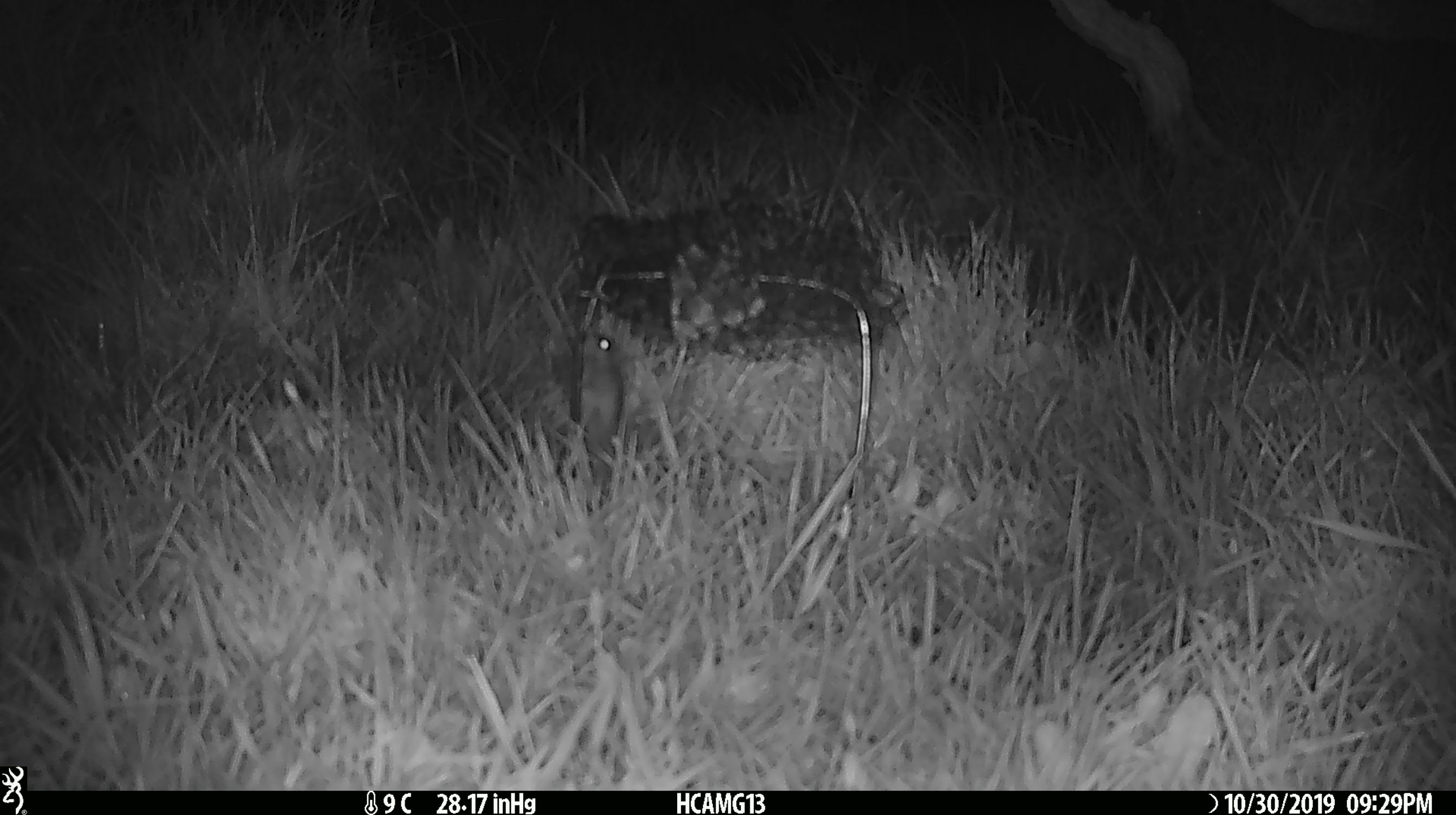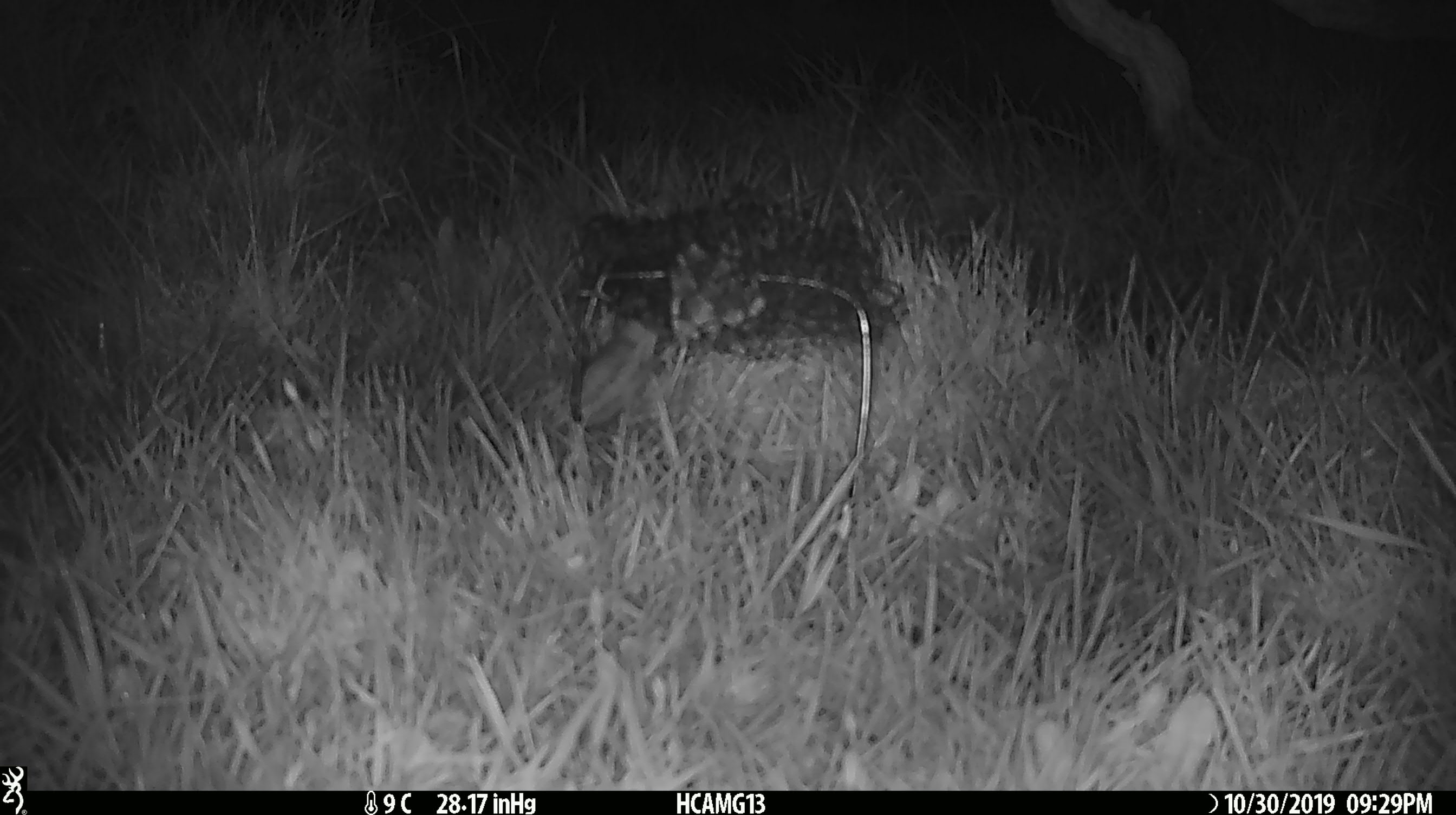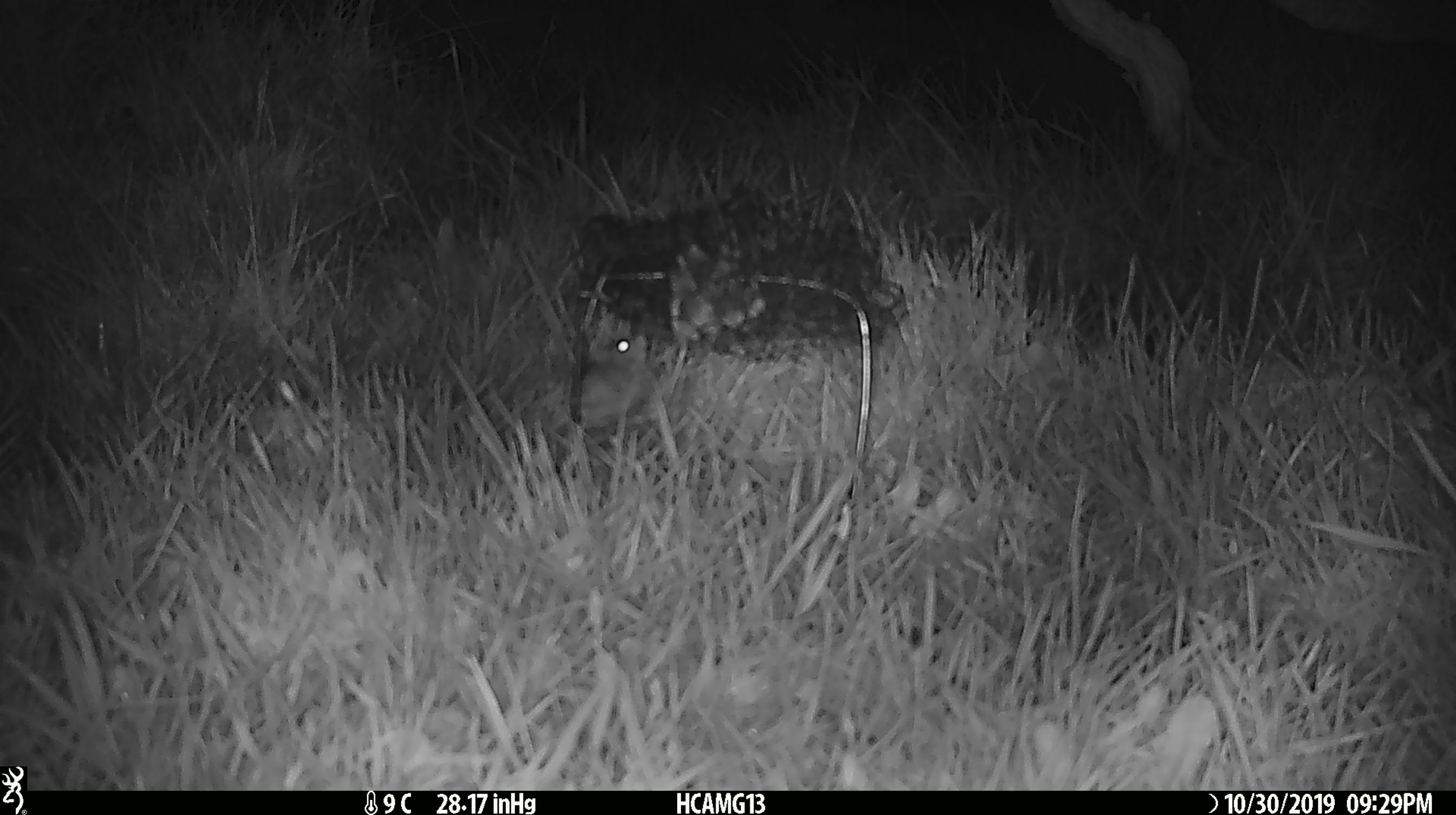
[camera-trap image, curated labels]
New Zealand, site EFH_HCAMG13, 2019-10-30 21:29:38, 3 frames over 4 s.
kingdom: Animalia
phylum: Chordata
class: Mammalia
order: Rodentia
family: Muridae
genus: Mus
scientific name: Mus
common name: mouse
Mouse (Mus).